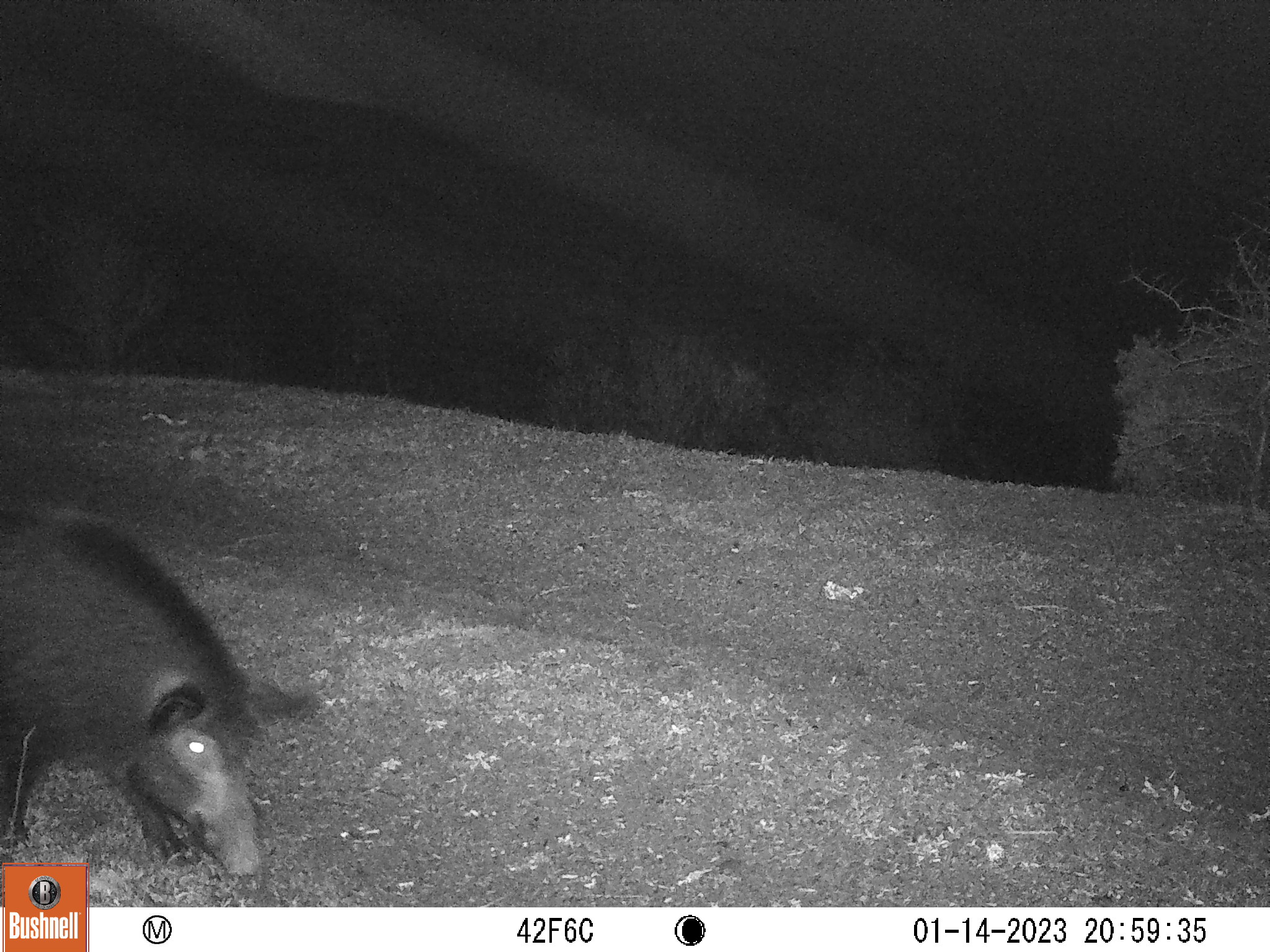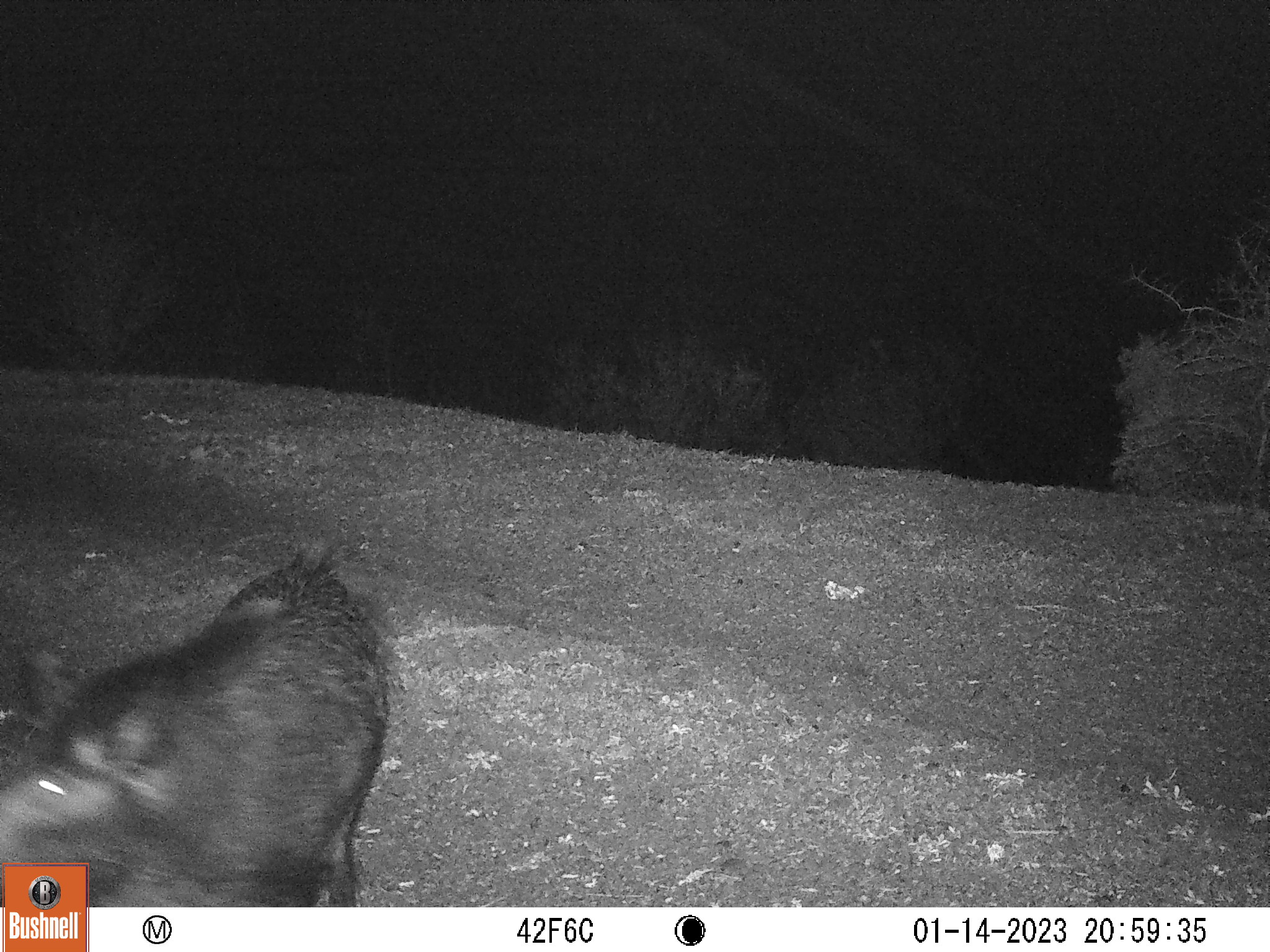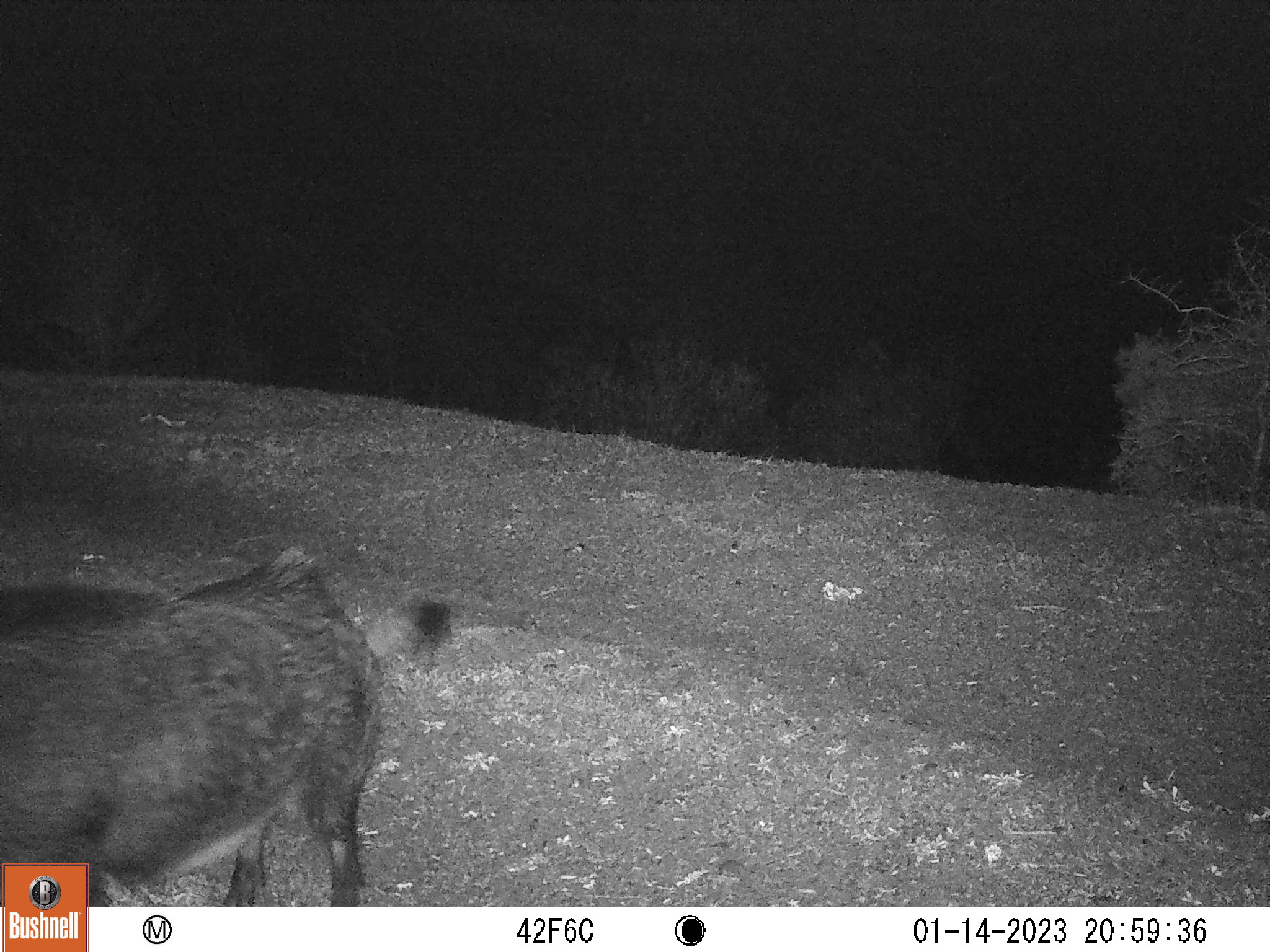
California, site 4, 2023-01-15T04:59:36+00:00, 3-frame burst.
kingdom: Animalia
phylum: Chordata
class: Mammalia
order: Artiodactyla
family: Suidae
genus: Sus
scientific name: Sus scrofa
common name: wild boar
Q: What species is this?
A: Wild boar (Sus scrofa).